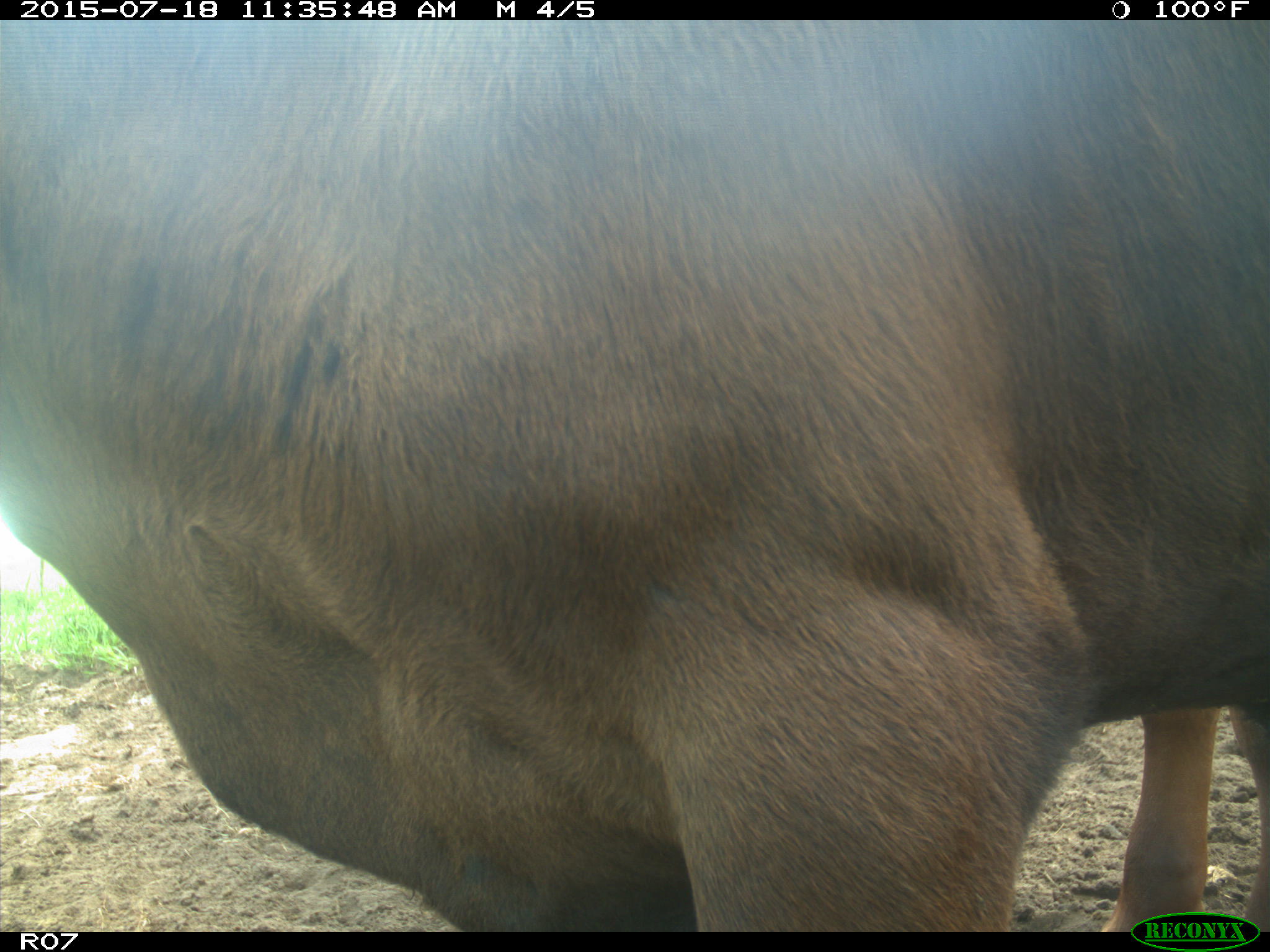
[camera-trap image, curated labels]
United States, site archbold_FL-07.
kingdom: Animalia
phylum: Chordata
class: Mammalia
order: Artiodactyla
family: Bovidae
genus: Bos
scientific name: Bos taurus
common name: domestic cow